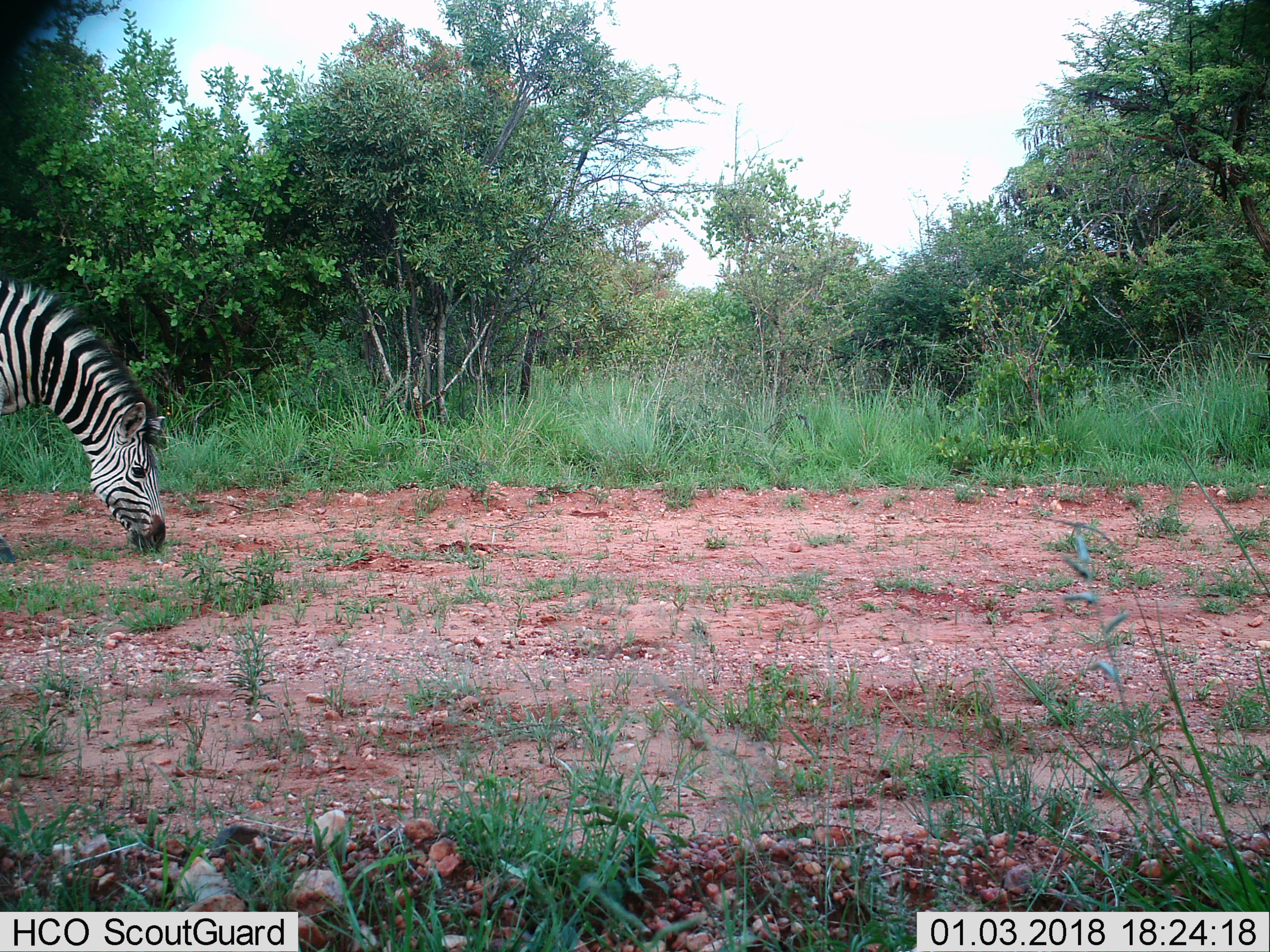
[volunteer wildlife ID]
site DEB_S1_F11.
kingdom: Animalia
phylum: Chordata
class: Mammalia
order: Perissodactyla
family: Equidae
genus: Equus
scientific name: Equus quagga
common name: plains zebra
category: zebraplains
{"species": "zebraplains (plains zebra) (Equus quagga)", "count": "1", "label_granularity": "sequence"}